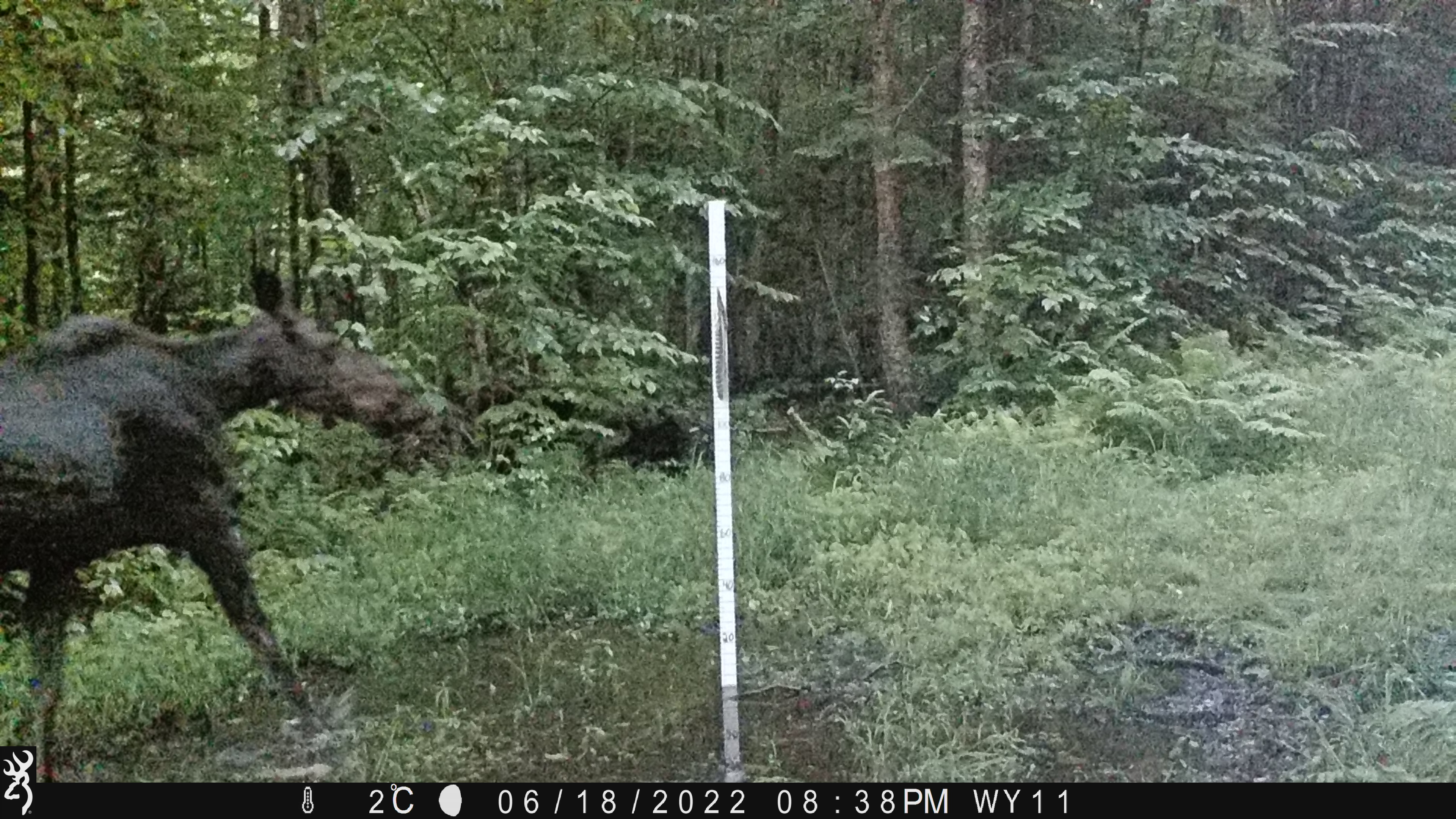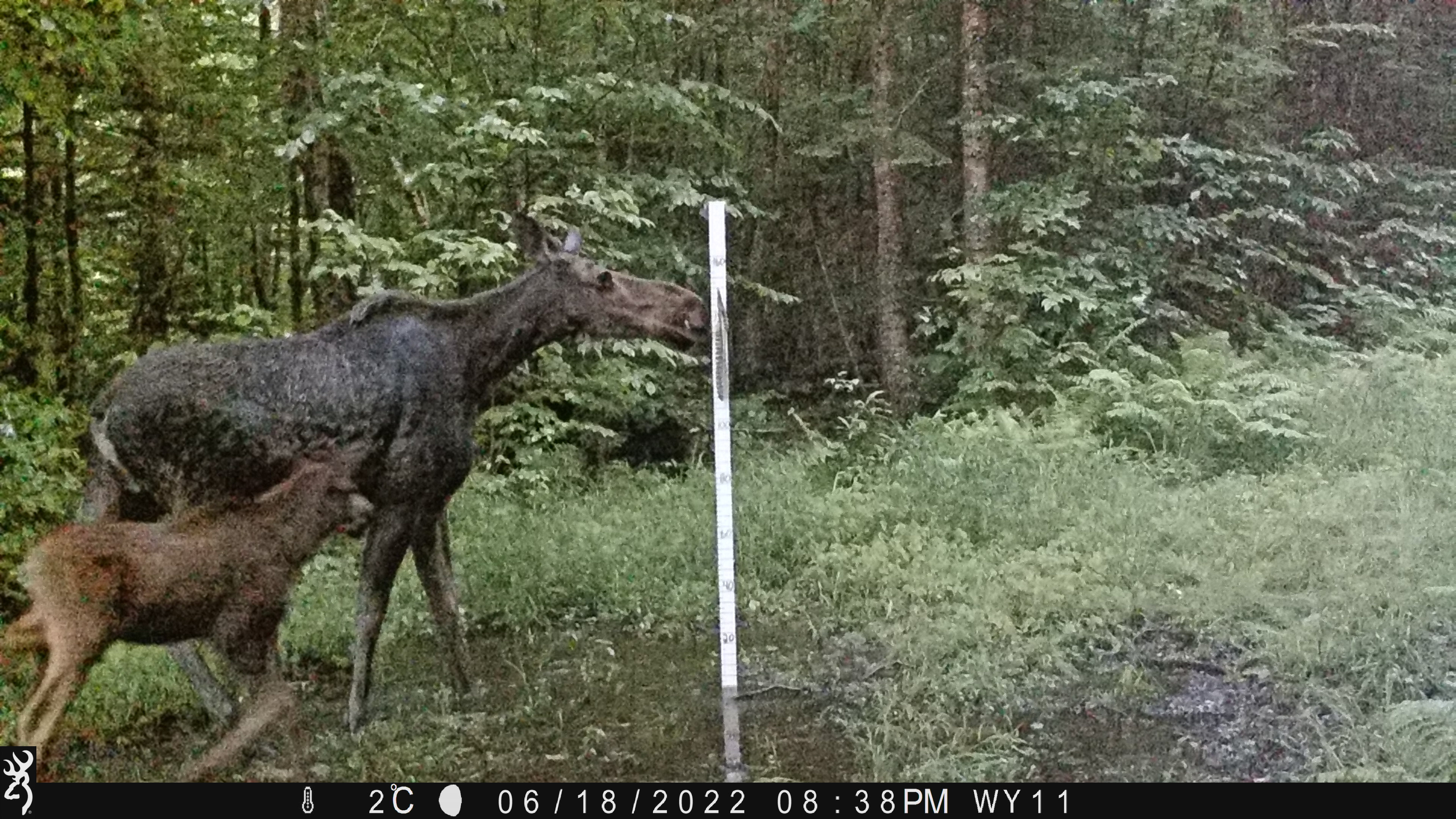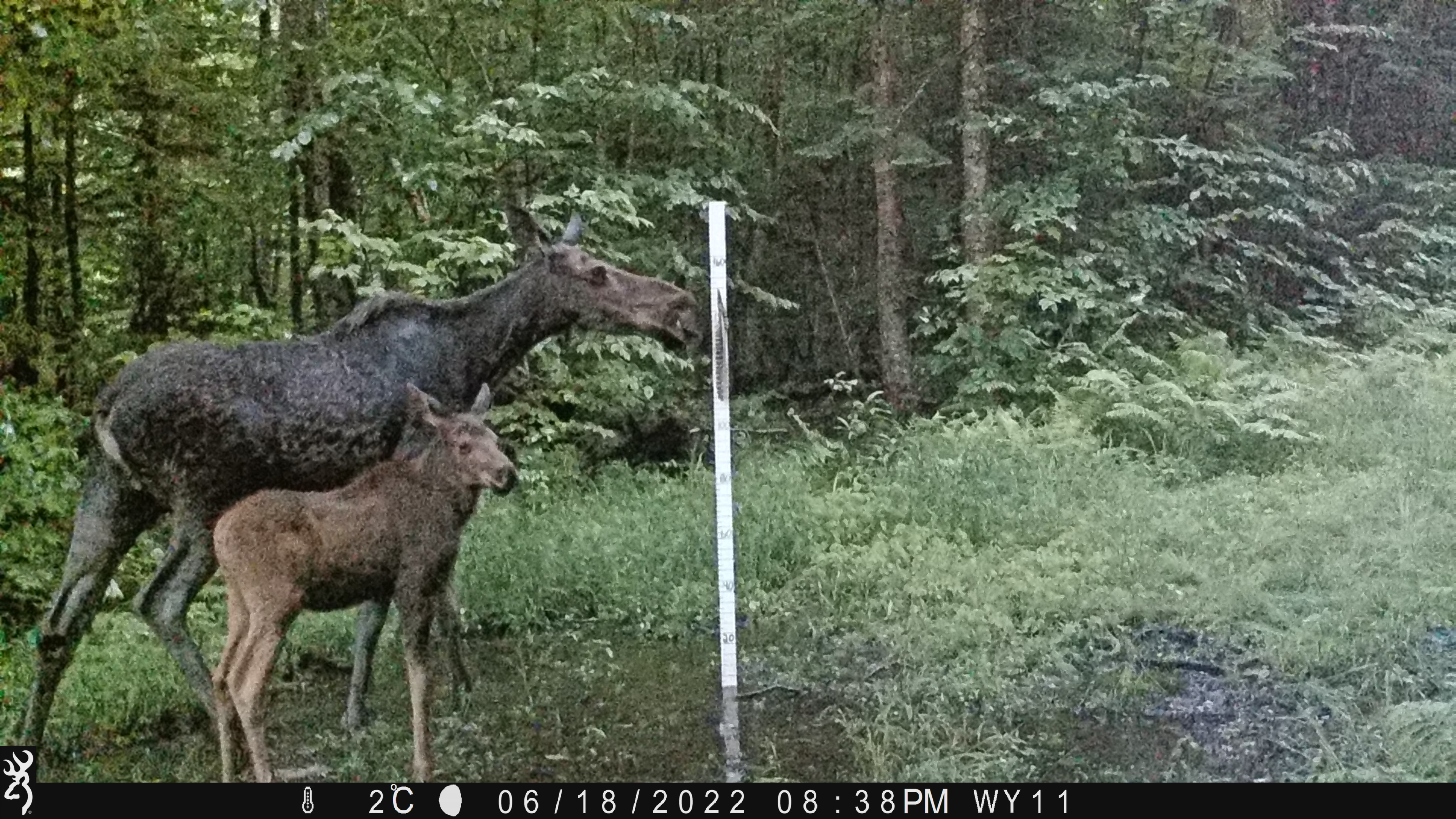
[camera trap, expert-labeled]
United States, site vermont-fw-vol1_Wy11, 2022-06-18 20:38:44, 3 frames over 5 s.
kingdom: Animalia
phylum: Chordata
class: Mammalia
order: Artiodactyla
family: Cervidae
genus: Alces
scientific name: Alces alces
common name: moose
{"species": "moose (Alces alces)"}